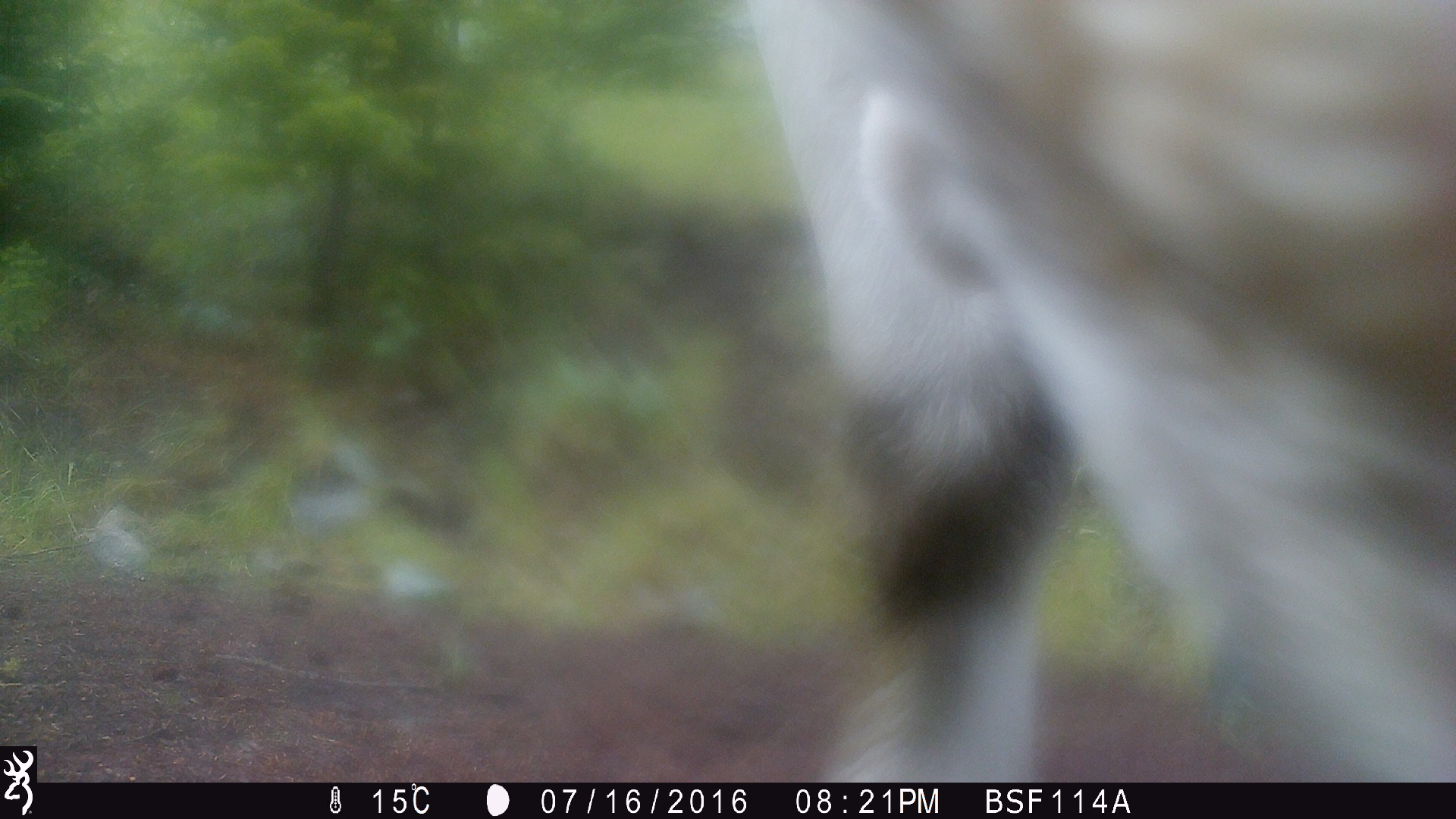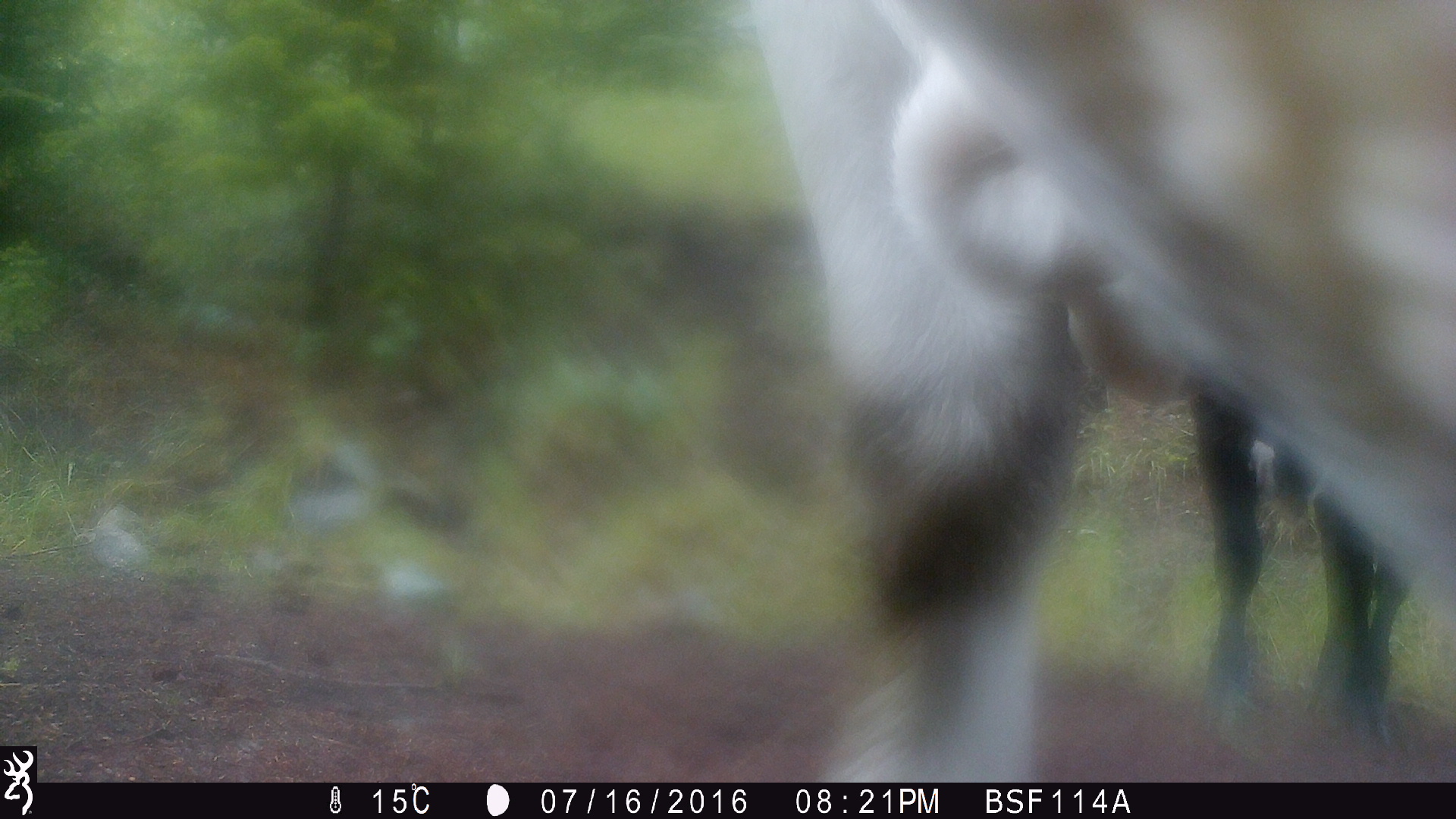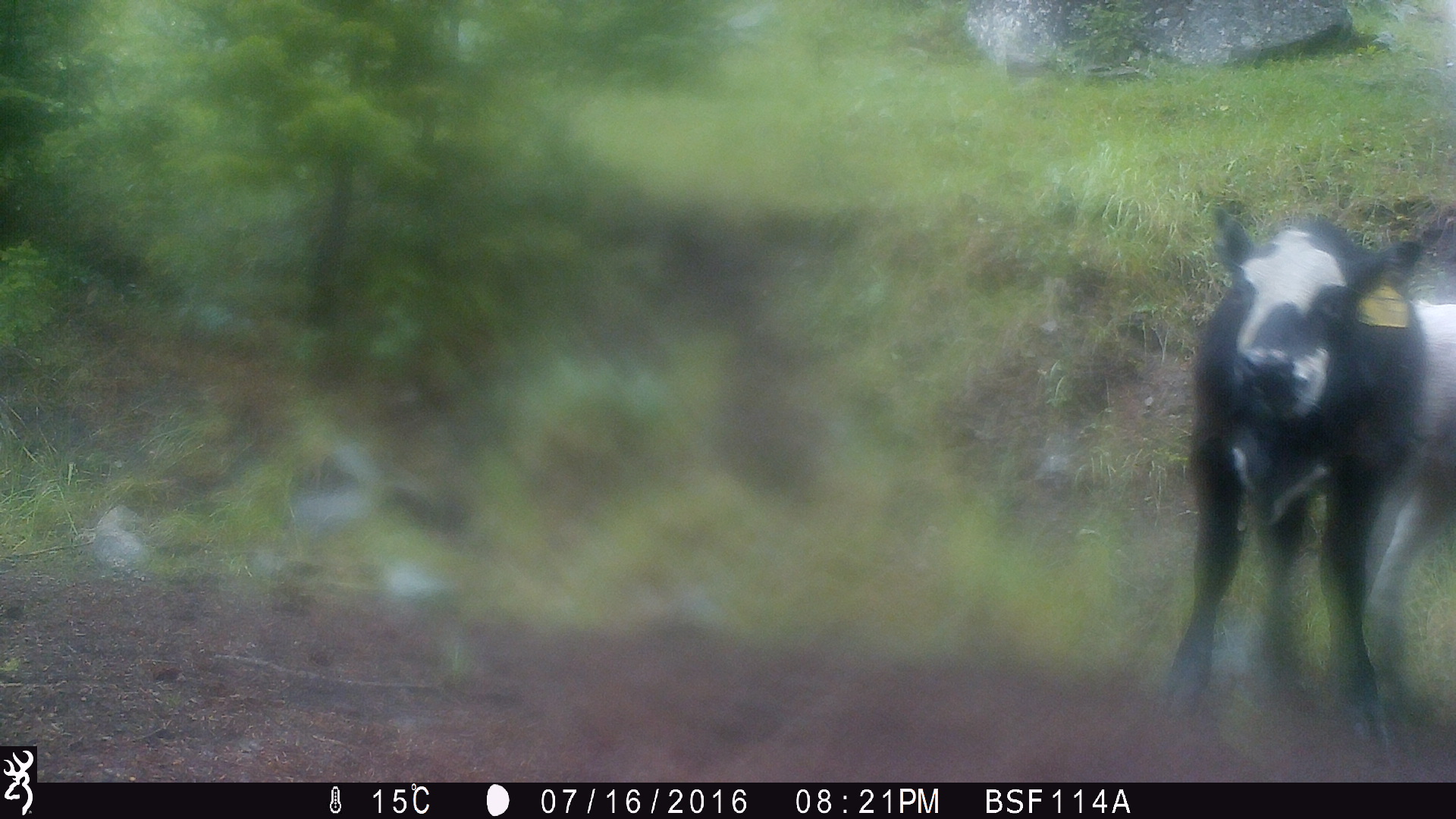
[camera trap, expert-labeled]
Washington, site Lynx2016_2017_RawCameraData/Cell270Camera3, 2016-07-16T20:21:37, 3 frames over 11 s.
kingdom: Animalia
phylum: Chordata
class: Mammalia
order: Artiodactyla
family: Bovidae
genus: Bos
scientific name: Bos taurus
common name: domestic cattle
Domestic cattle (Bos taurus). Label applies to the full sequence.